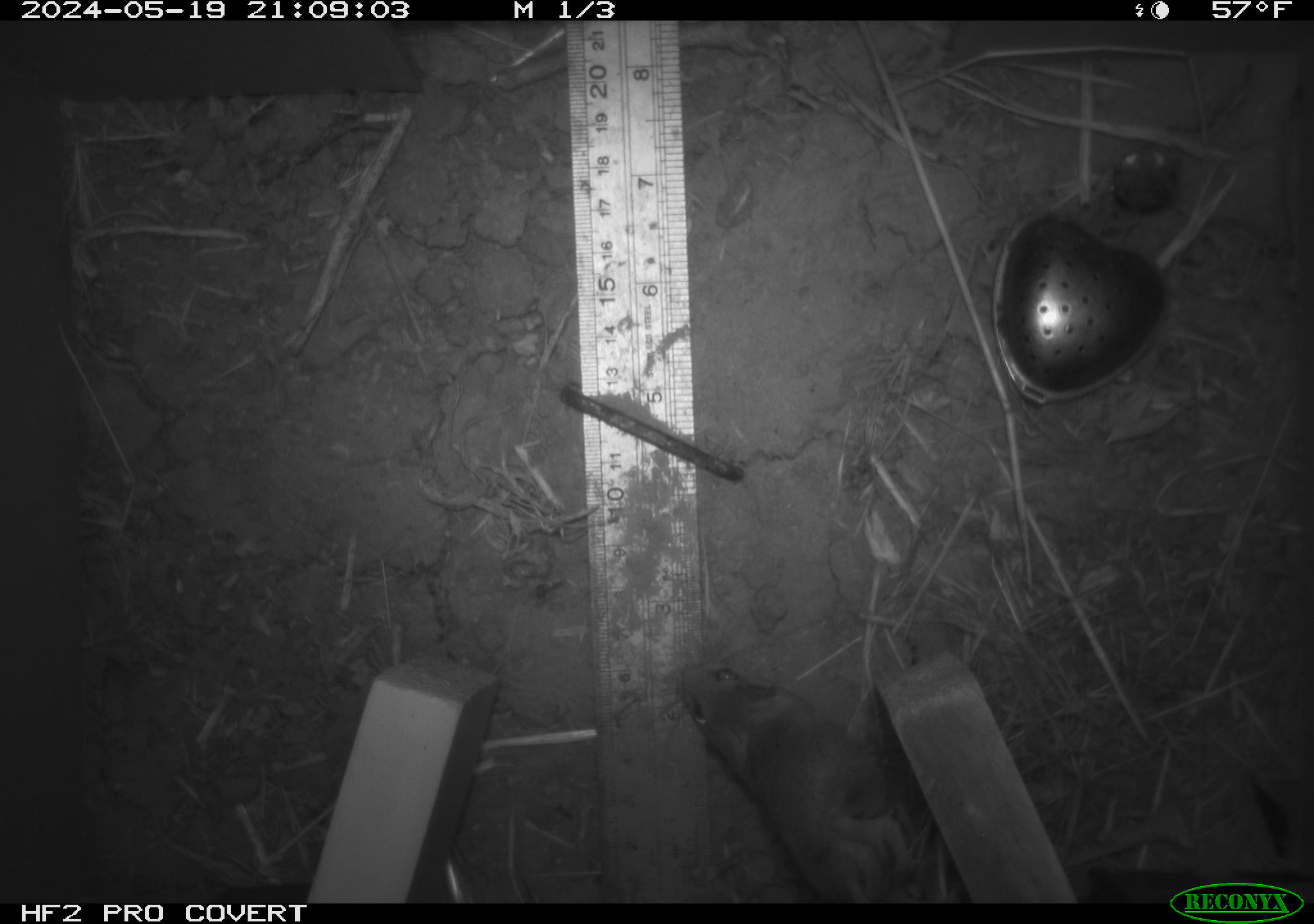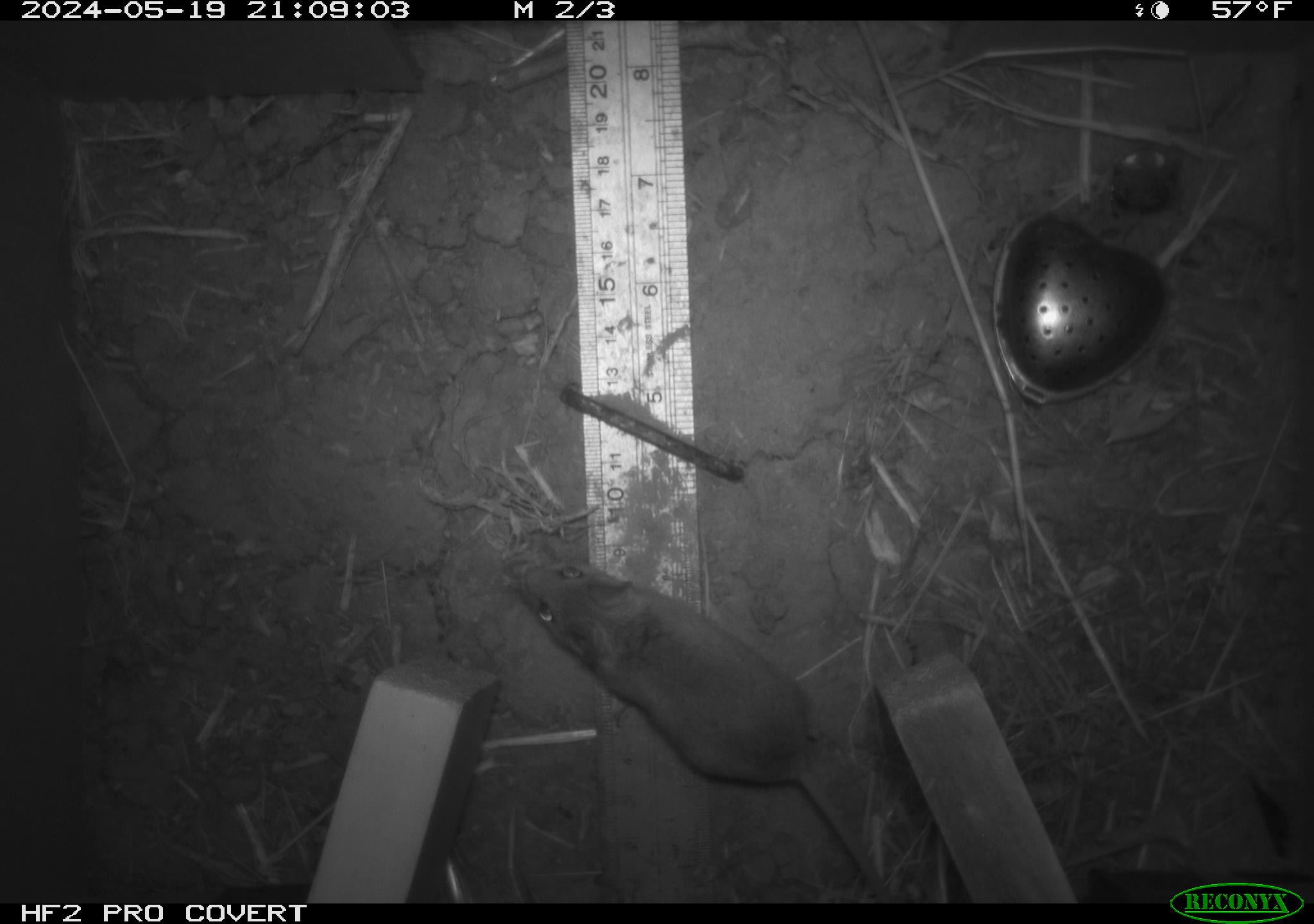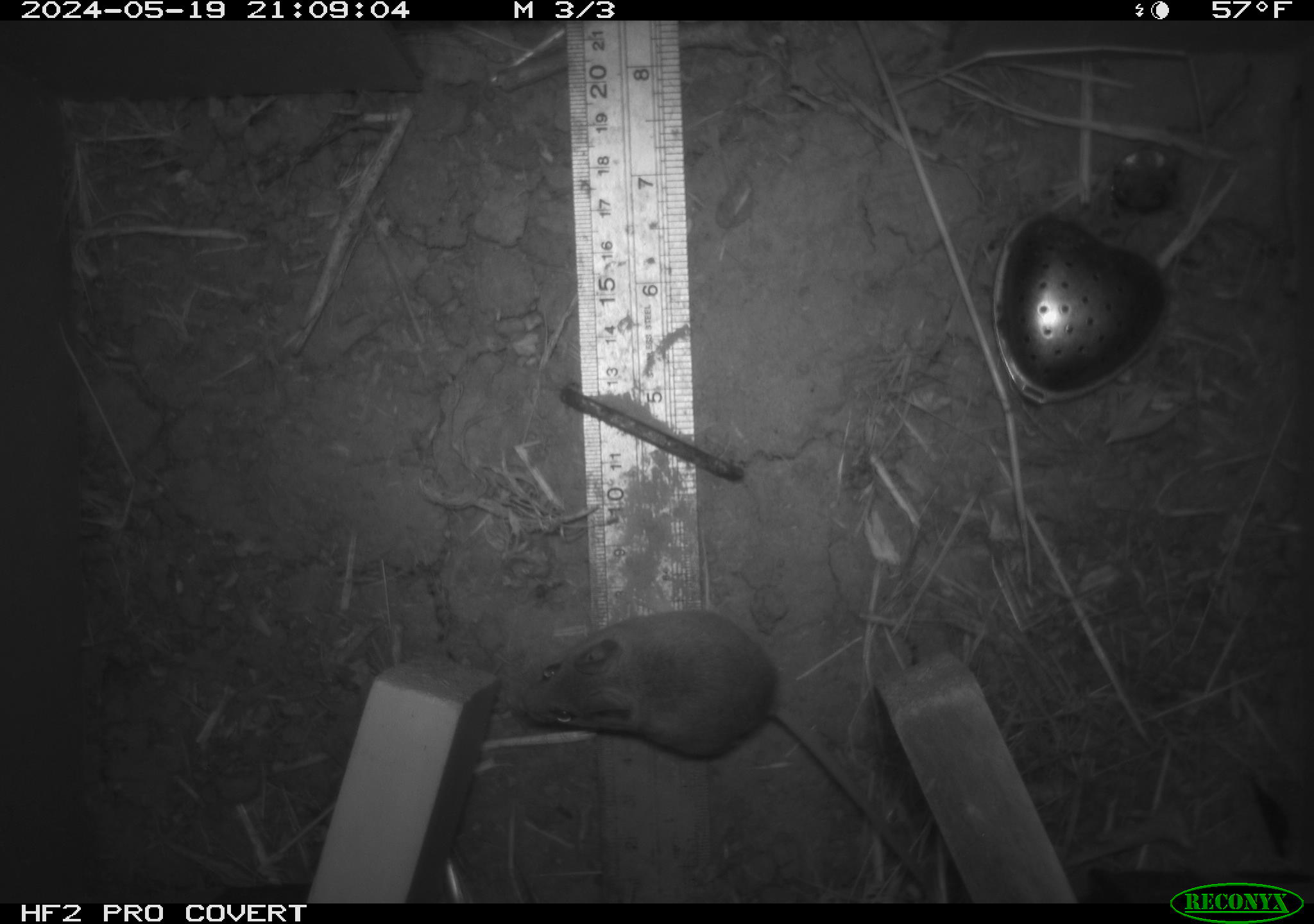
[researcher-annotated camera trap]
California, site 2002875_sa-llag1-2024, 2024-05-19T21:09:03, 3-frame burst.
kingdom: Animalia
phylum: Chordata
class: Mammalia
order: Rodentia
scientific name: Rodentia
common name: mouse species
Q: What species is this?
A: Mouse species (Rodentia).